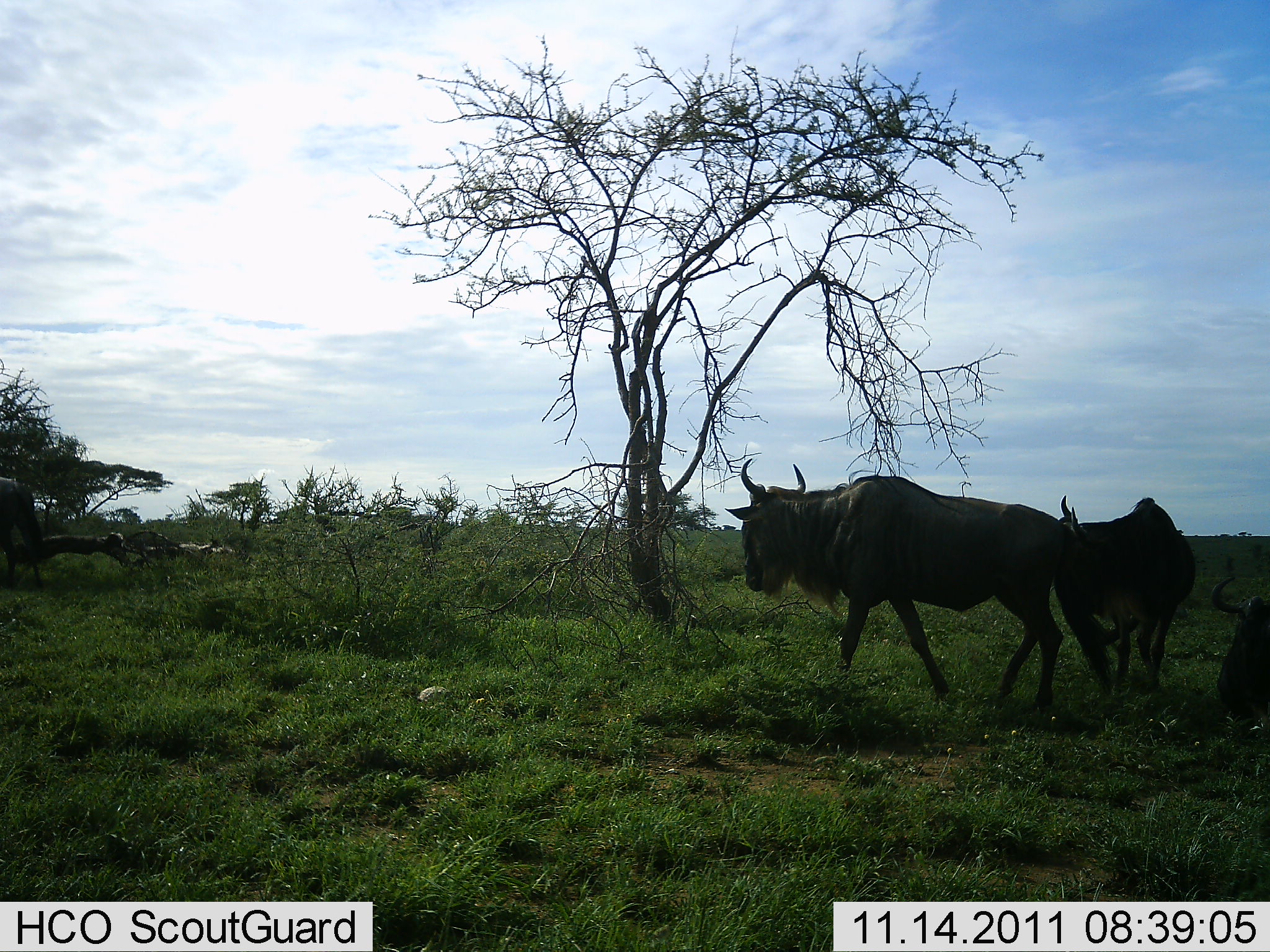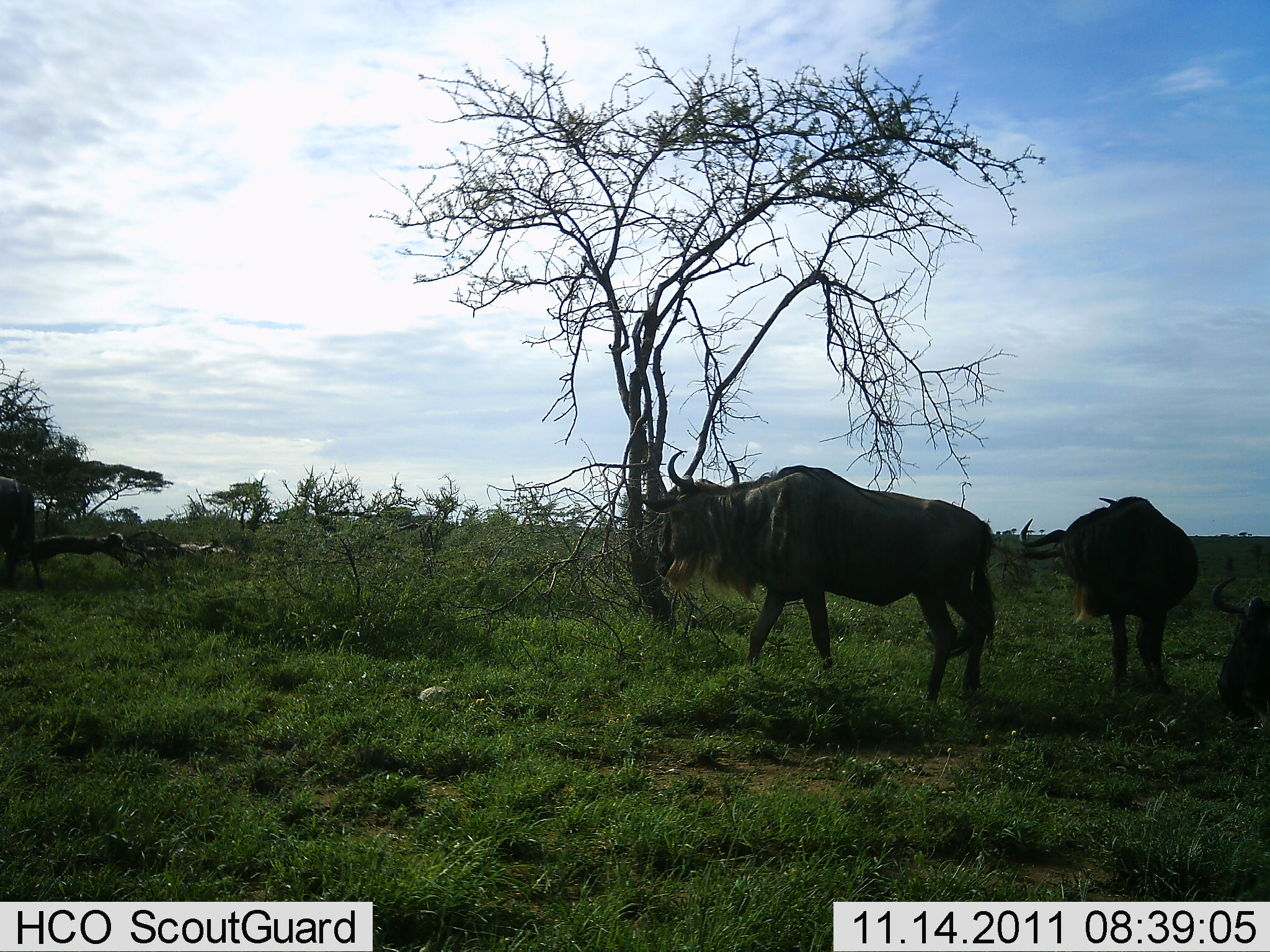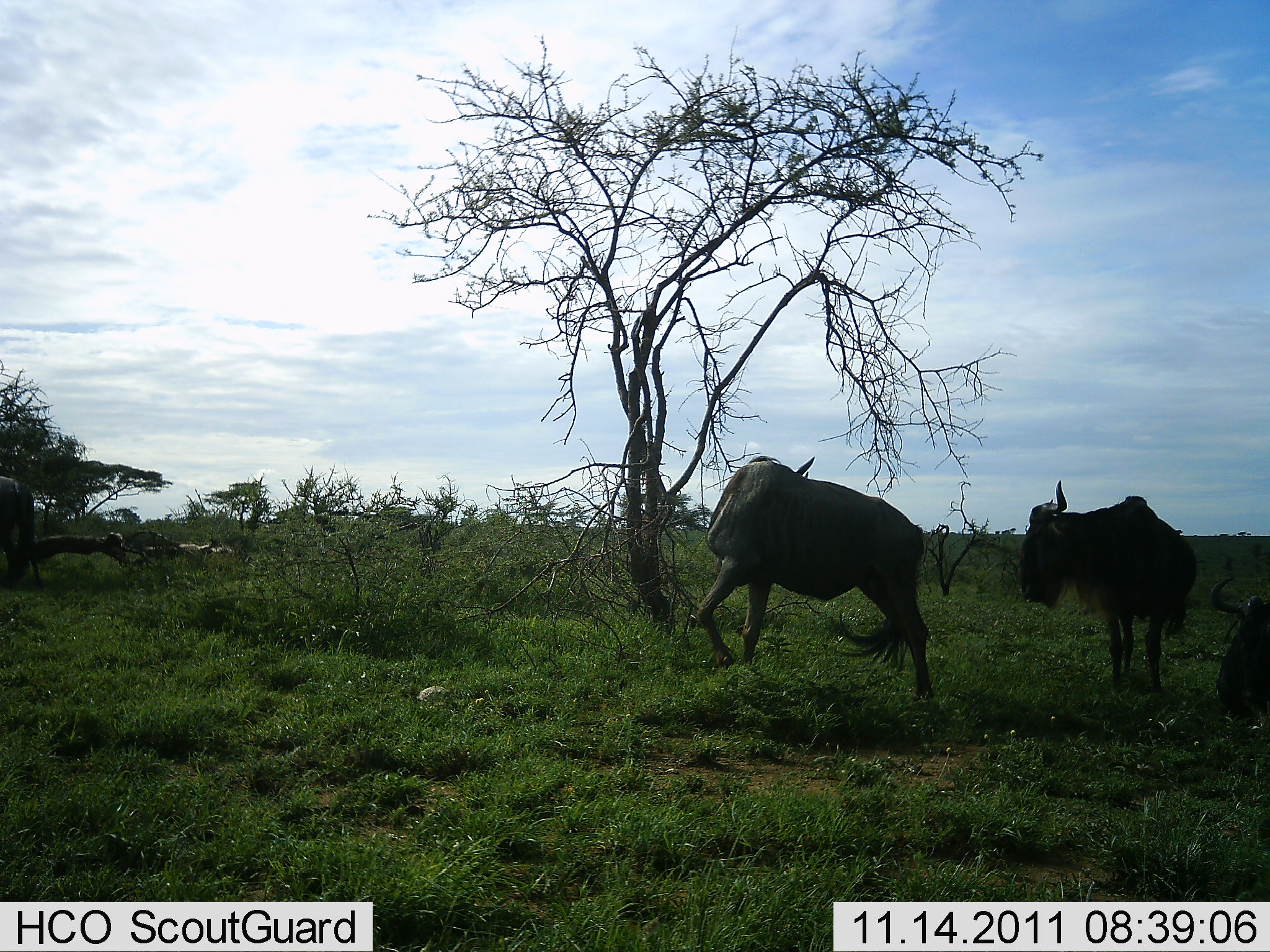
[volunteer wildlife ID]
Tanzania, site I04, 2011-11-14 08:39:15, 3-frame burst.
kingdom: Animalia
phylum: Chordata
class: Mammalia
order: Artiodactyla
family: Bovidae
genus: Connochaetes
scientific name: Connochaetes taurinus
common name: blue wildebeest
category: wildebeest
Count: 3.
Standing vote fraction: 50%.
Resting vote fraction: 33%.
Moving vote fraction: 58%.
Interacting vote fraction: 17%.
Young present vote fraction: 0%.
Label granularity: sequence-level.